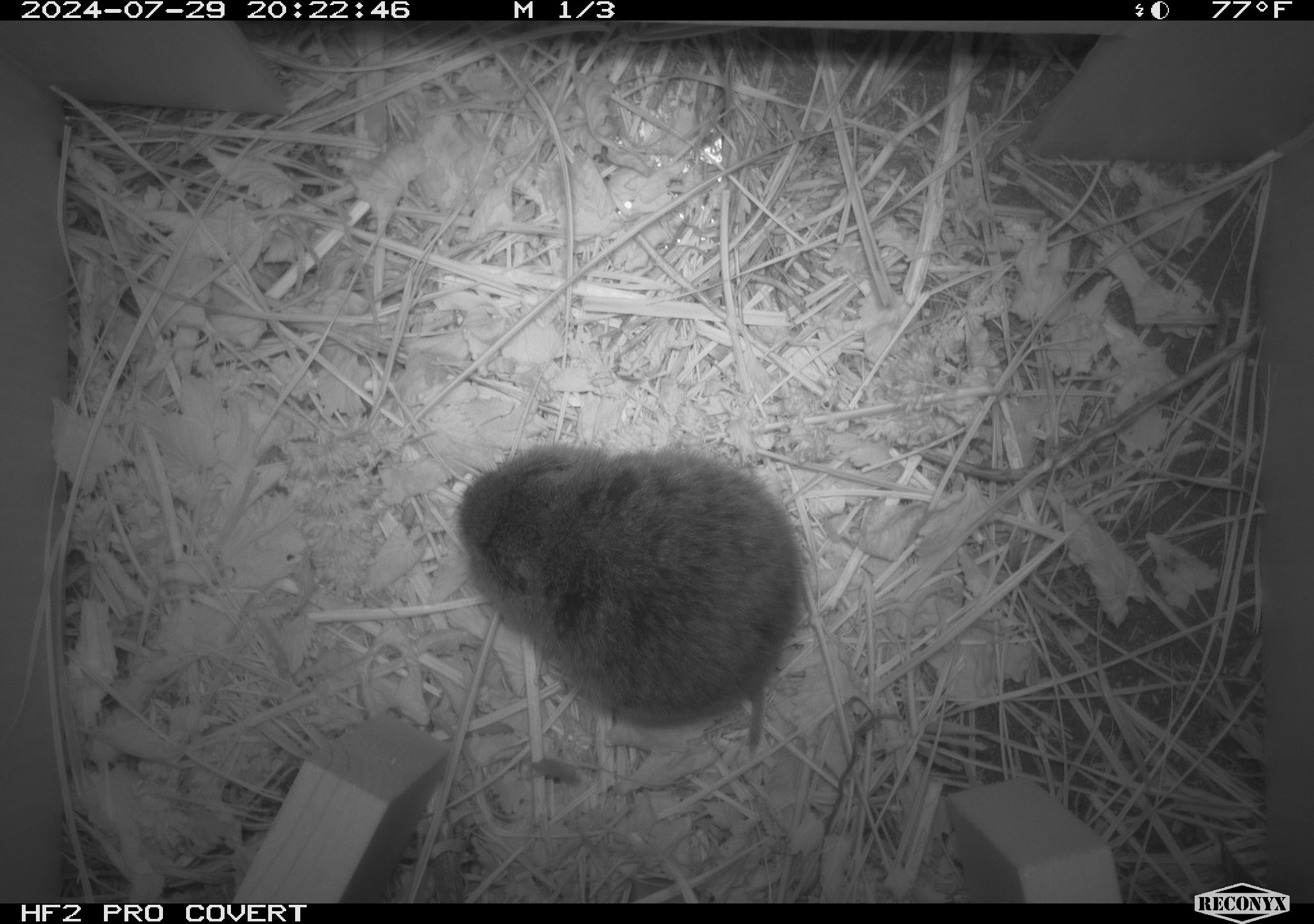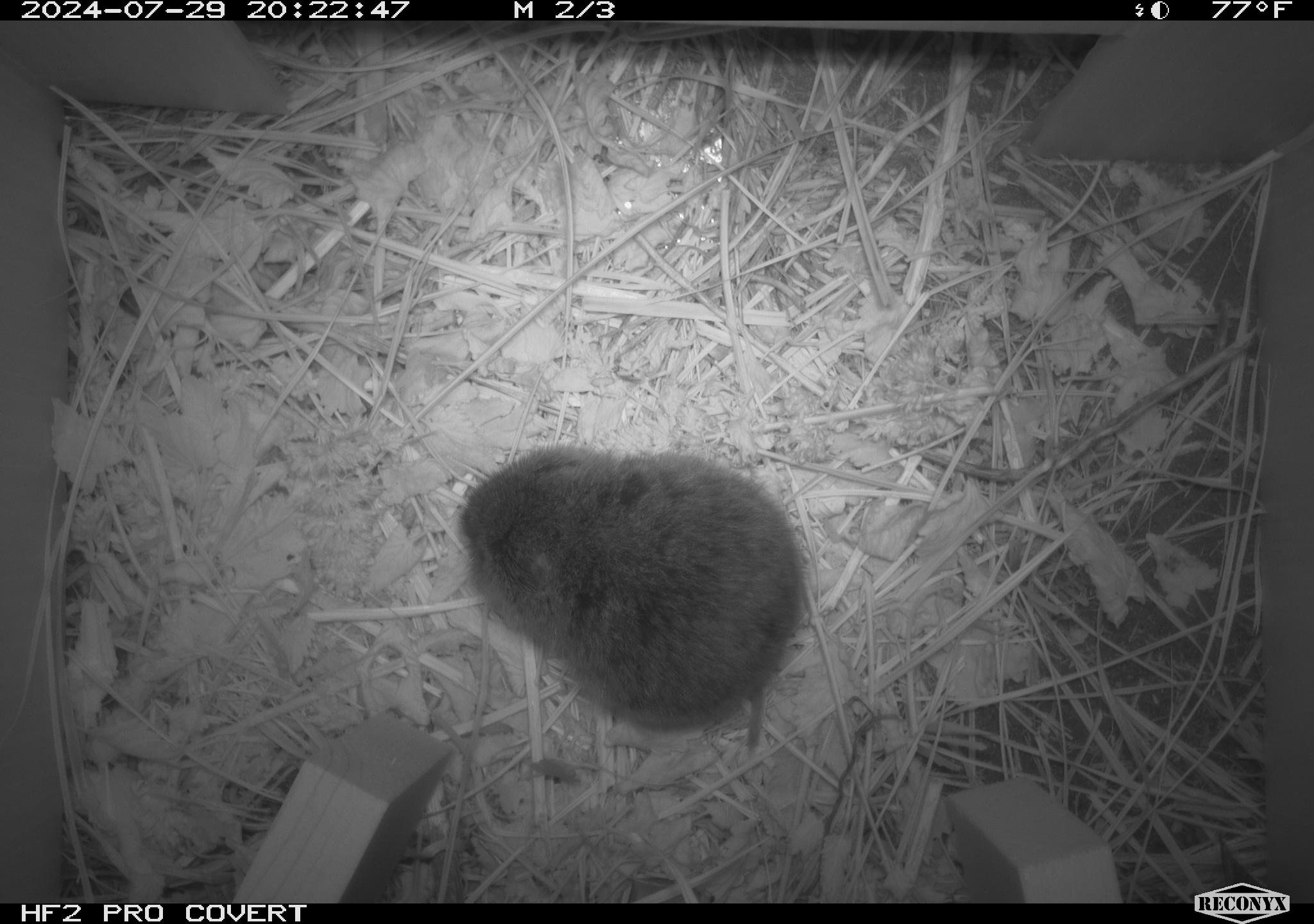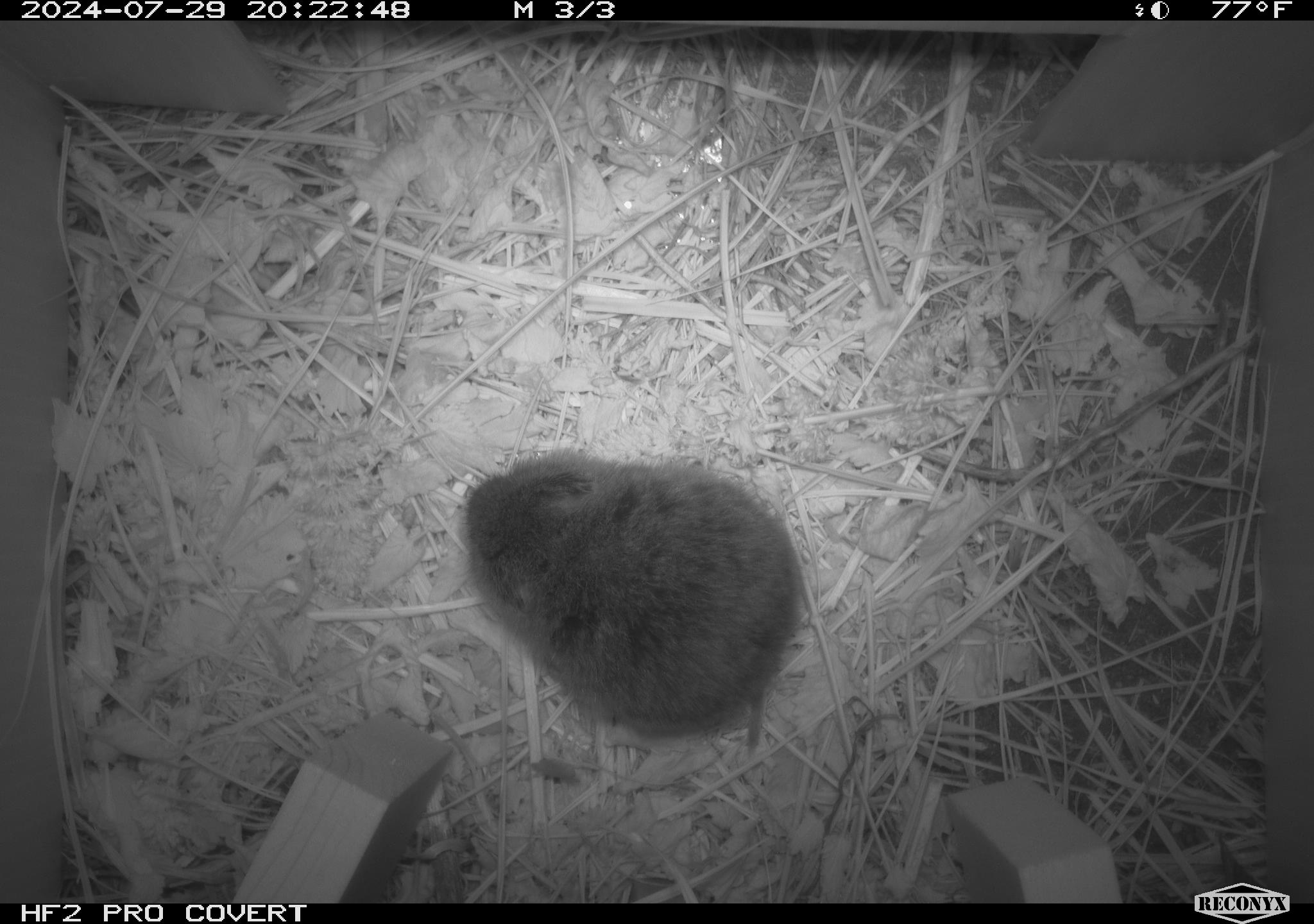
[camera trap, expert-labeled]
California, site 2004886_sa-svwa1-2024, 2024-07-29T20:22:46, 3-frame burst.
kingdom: Animalia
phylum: Chordata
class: Mammalia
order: Rodentia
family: Cricetidae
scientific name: Arvicolinae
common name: voles, lemmings, and muskrats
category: arvicolinae subfamily